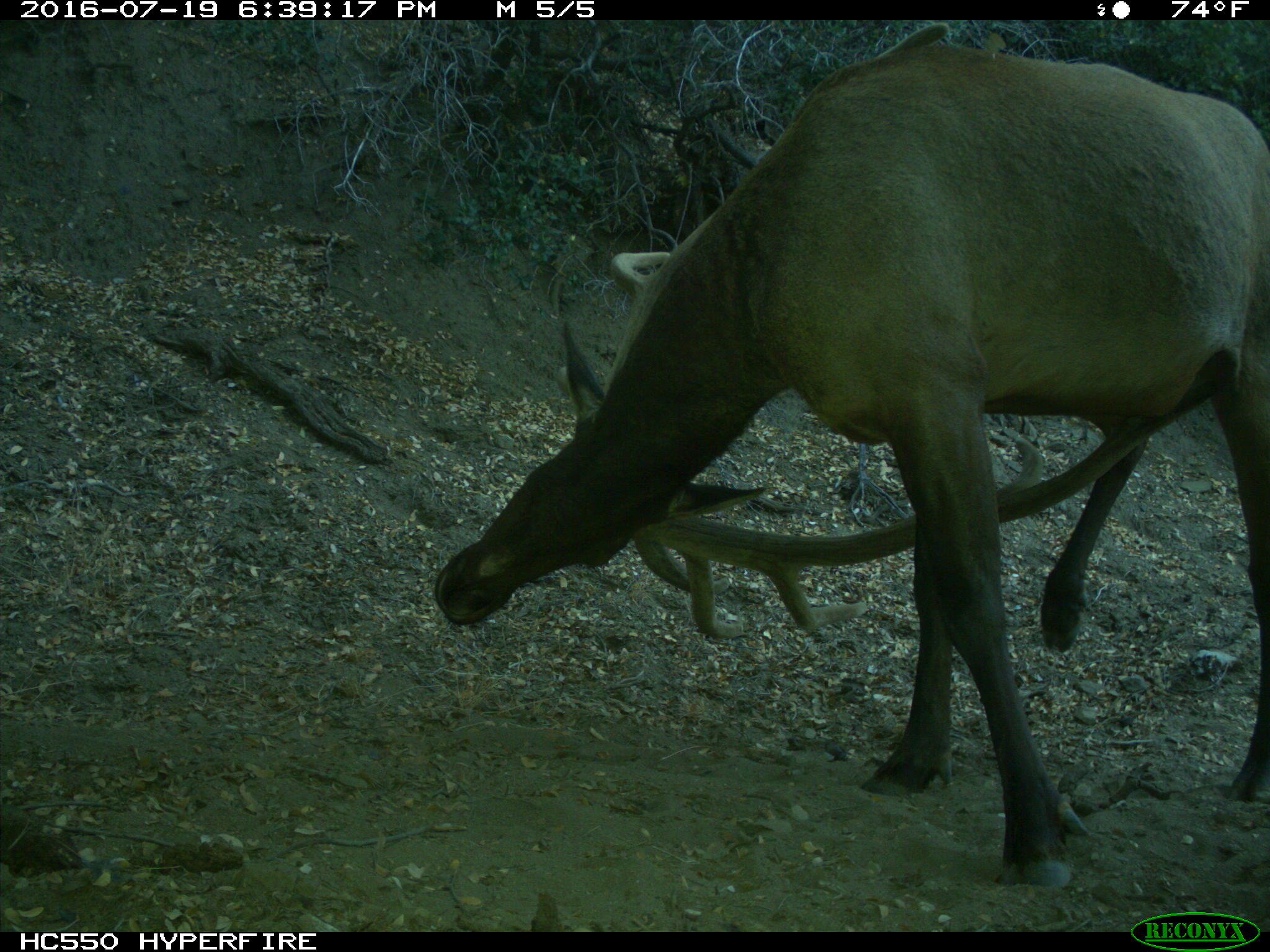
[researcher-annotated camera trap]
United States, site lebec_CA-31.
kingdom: Animalia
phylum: Chordata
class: Mammalia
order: Artiodactyla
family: Cervidae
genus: Cervus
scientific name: Cervus canadensis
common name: elk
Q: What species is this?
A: Cervus canadensis (elk).